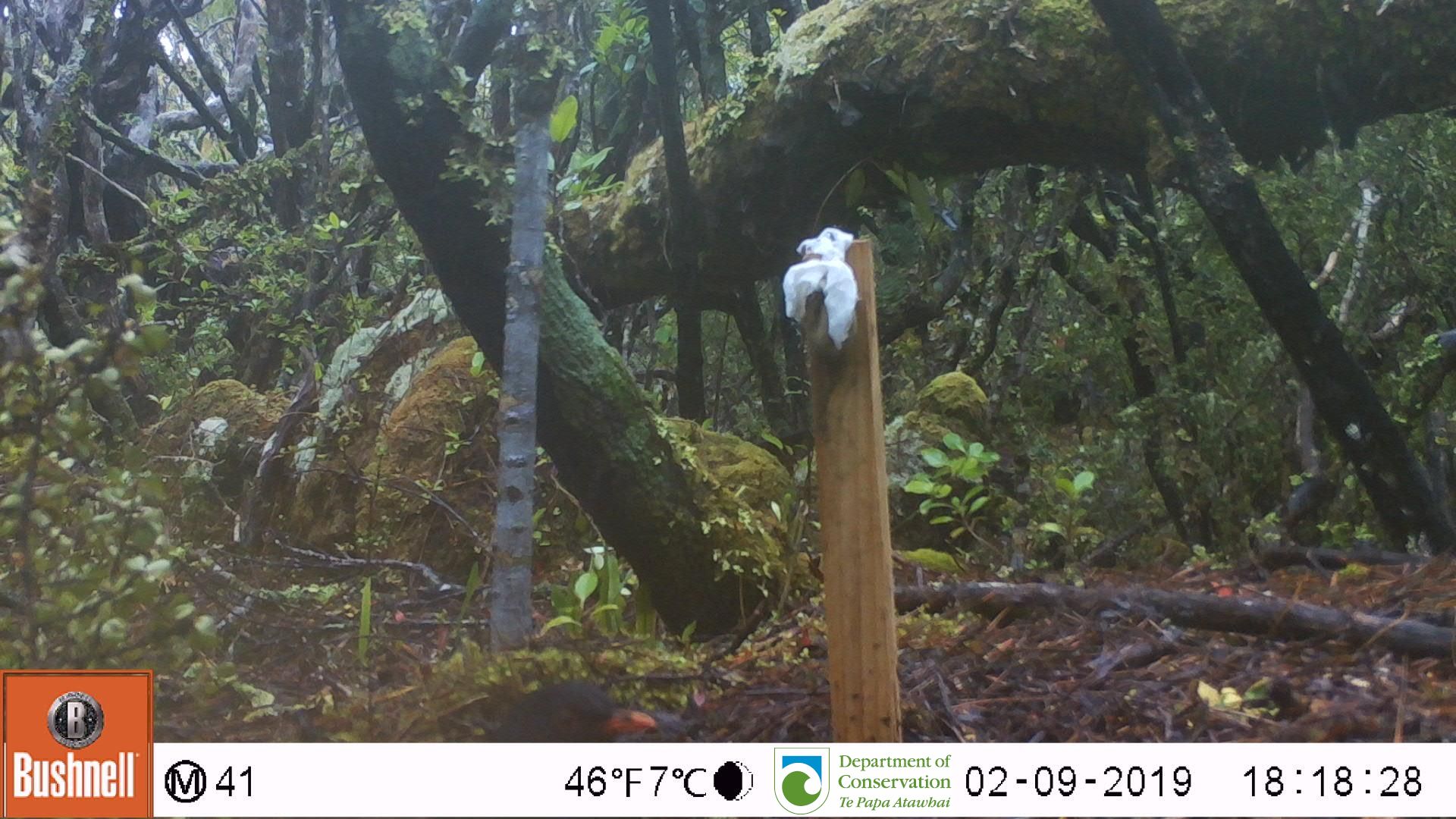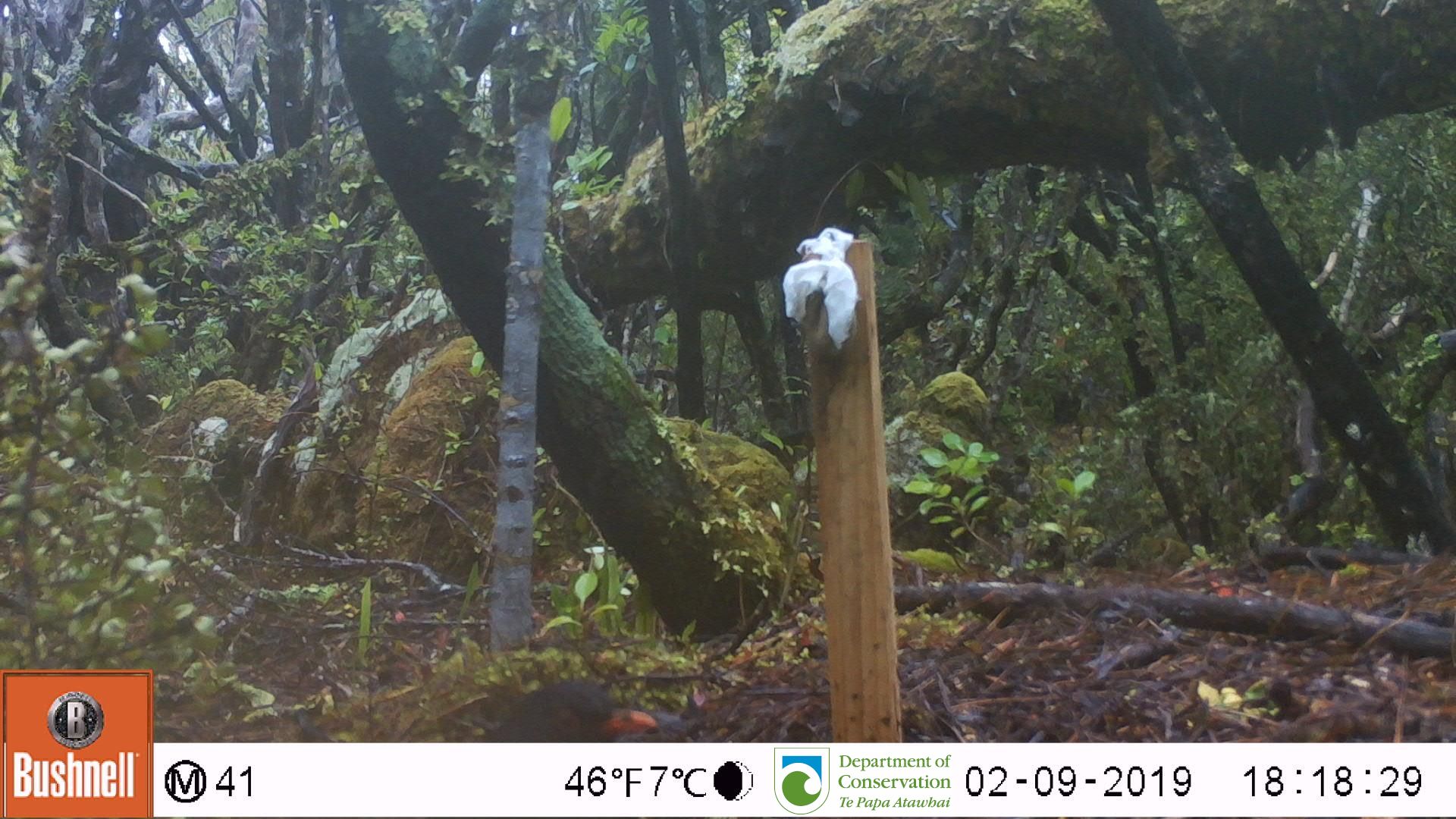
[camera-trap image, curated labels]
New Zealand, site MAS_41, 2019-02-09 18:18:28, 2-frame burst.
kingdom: Animalia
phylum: Chordata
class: Aves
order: Passeriformes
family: Turdidae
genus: Turdus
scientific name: Turdus merula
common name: eurasian blackbird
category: blackbird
Blackbird (eurasian blackbird) (Turdus merula).